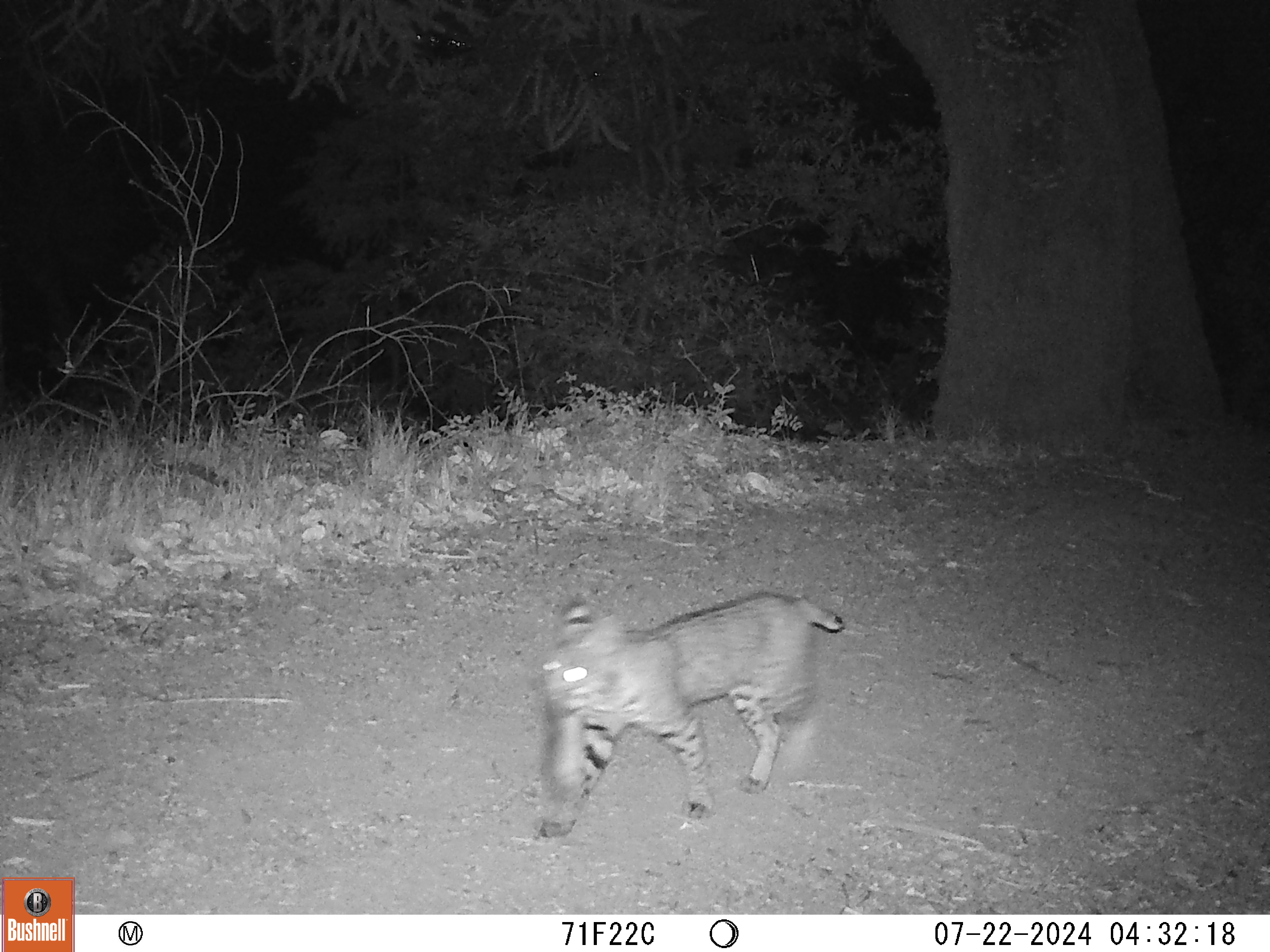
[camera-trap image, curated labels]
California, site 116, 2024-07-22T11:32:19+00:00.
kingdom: Animalia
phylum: Chordata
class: Mammalia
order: Carnivora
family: Felidae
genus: Lynx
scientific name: Lynx rufus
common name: bobcat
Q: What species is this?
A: Bobcat (Lynx rufus).